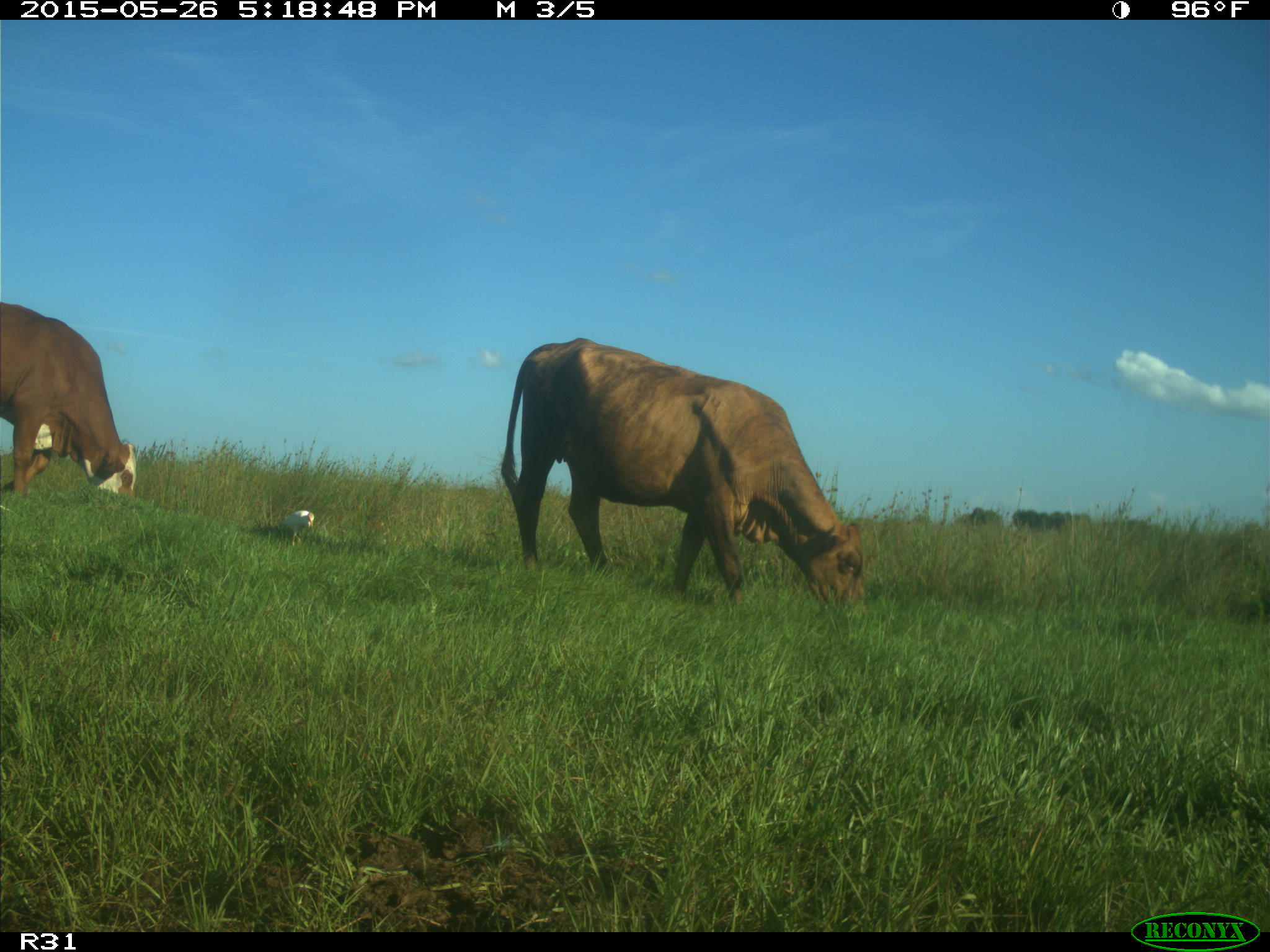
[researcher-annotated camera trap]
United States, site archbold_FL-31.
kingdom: Animalia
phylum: Chordata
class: Mammalia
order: Artiodactyla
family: Bovidae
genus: Bos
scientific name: Bos taurus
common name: domestic cow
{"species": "Bos taurus (domestic cow)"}